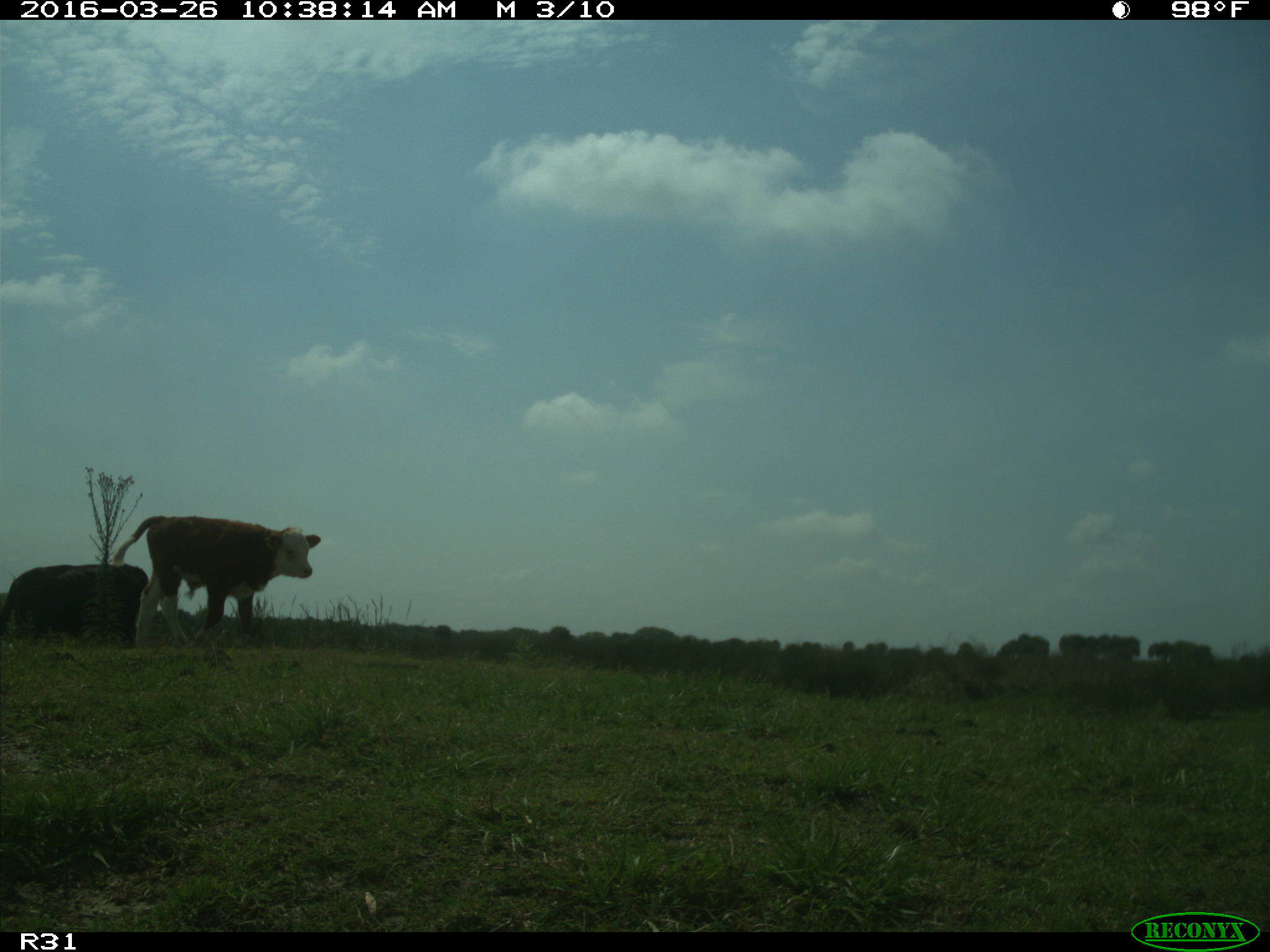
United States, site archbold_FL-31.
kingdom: Animalia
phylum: Chordata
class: Mammalia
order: Artiodactyla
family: Bovidae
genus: Bos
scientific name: Bos taurus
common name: domestic cow